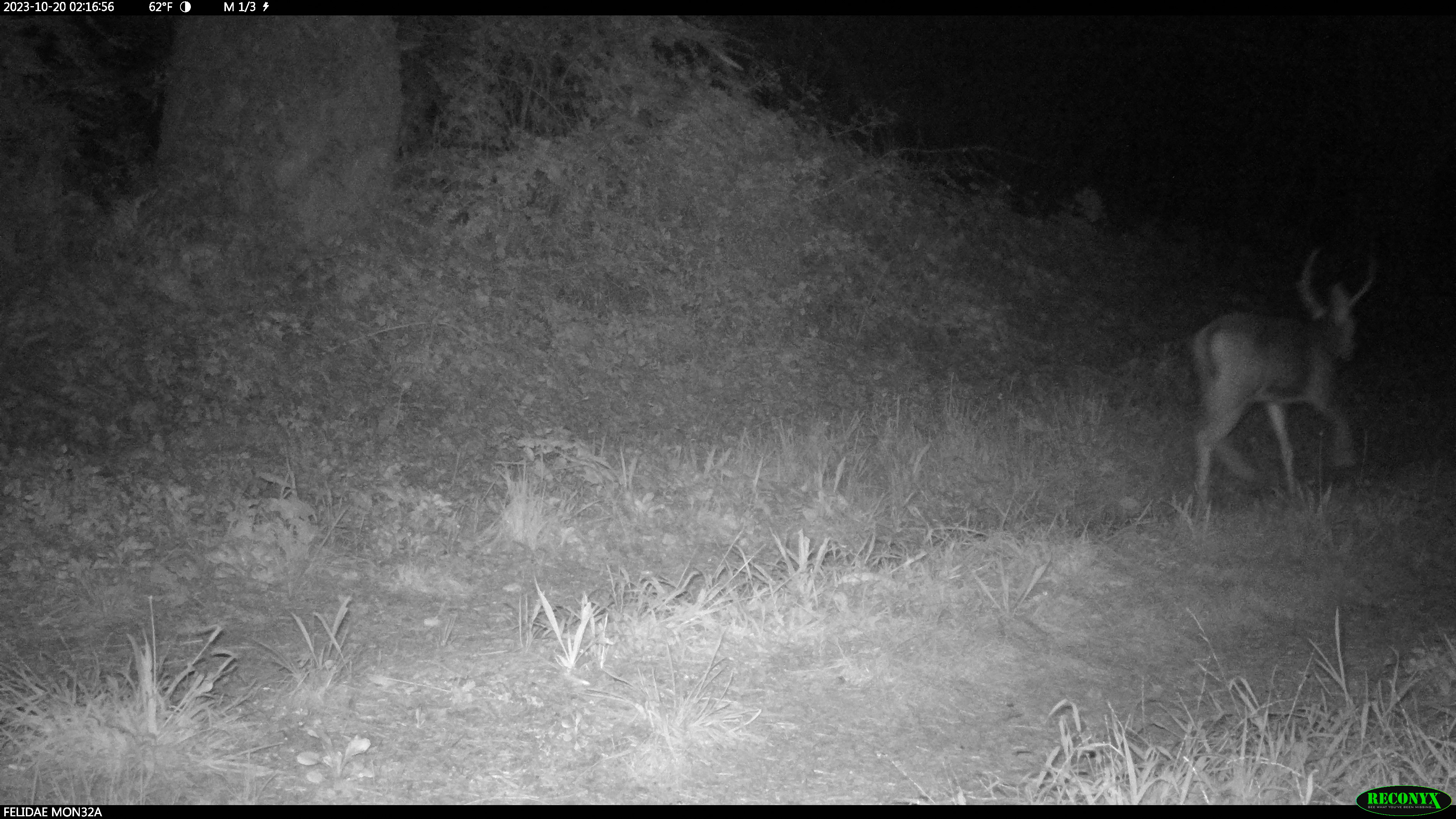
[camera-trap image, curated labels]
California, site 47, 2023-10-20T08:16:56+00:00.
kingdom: Animalia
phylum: Chordata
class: Mammalia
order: Artiodactyla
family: Cervidae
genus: Odocoileus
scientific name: Odocoileus hemionus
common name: mule deer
Mule deer (Odocoileus hemionus).